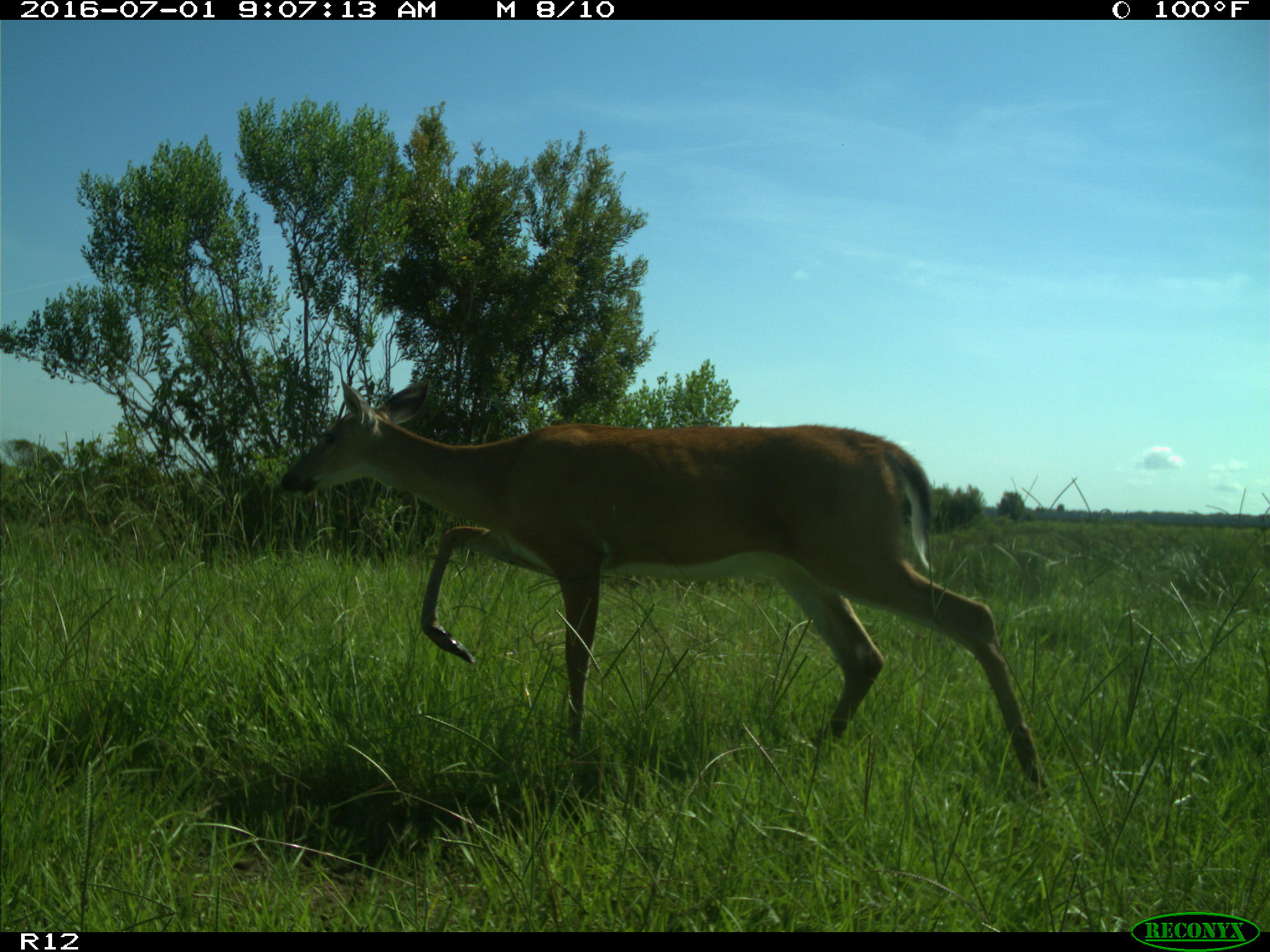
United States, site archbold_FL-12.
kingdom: Animalia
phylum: Chordata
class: Mammalia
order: Artiodactyla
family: Cervidae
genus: Odocoileus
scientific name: Odocoileus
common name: deer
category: unidentified deer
Unidentified deer (deer) (Odocoileus).